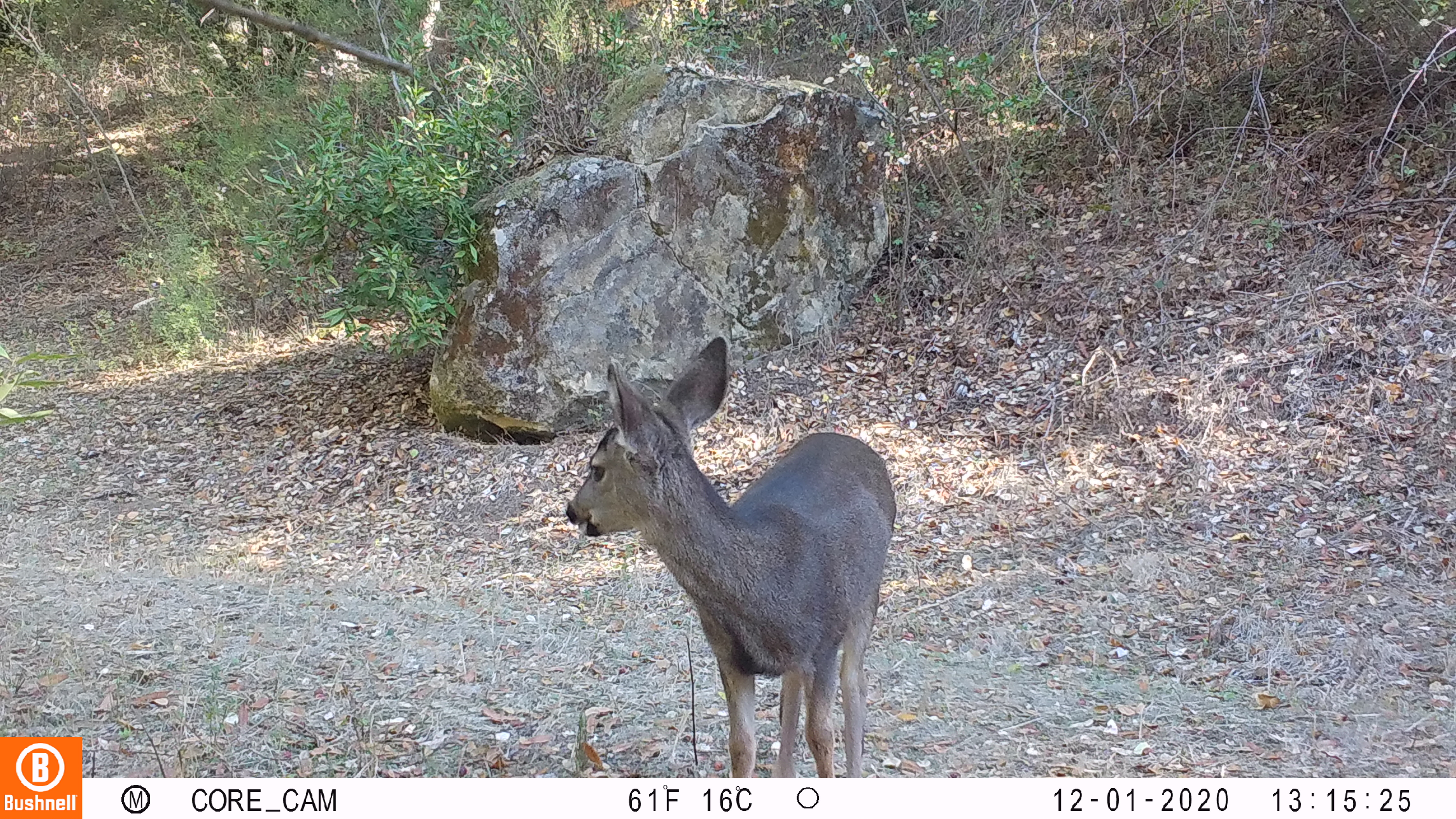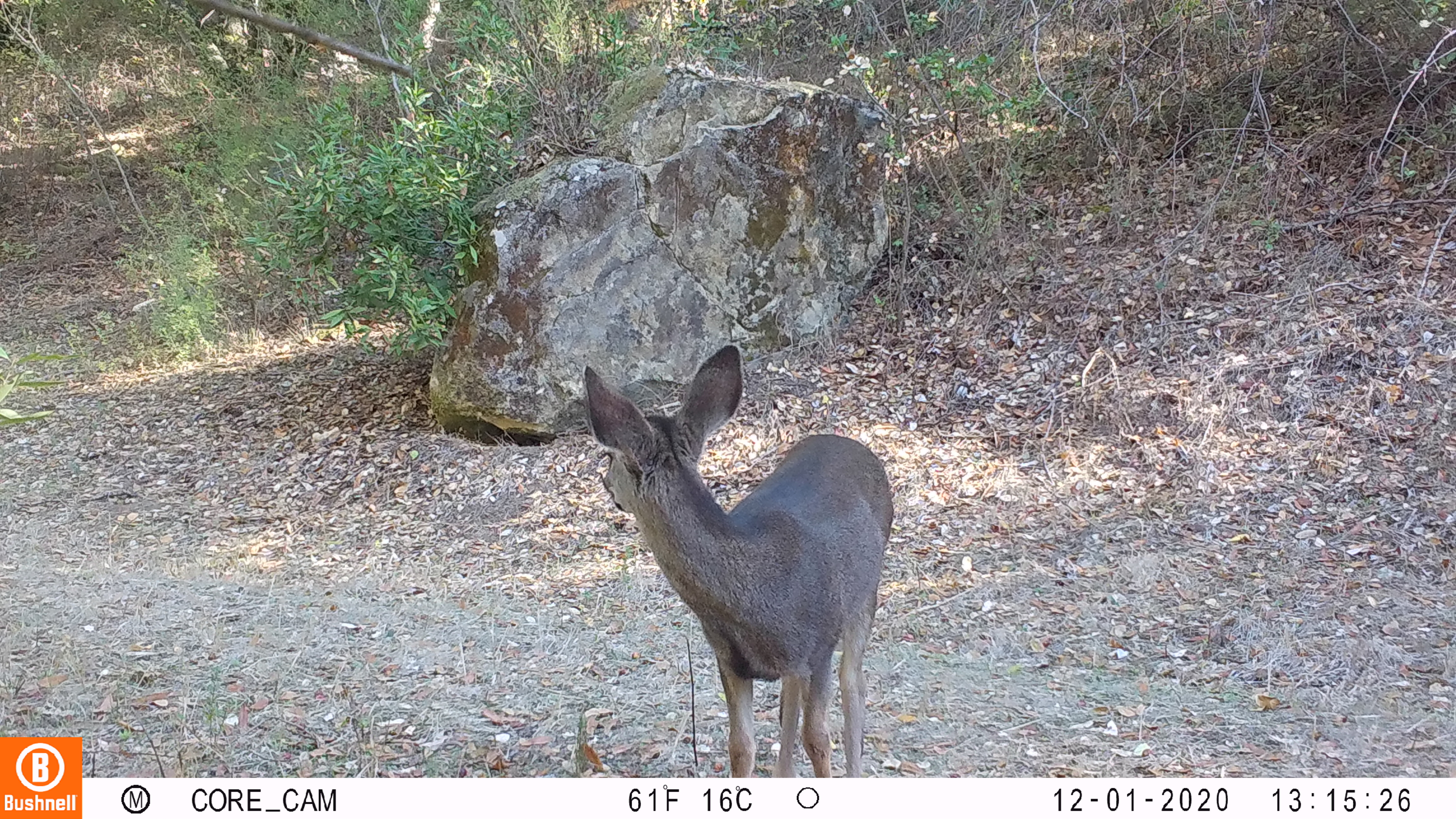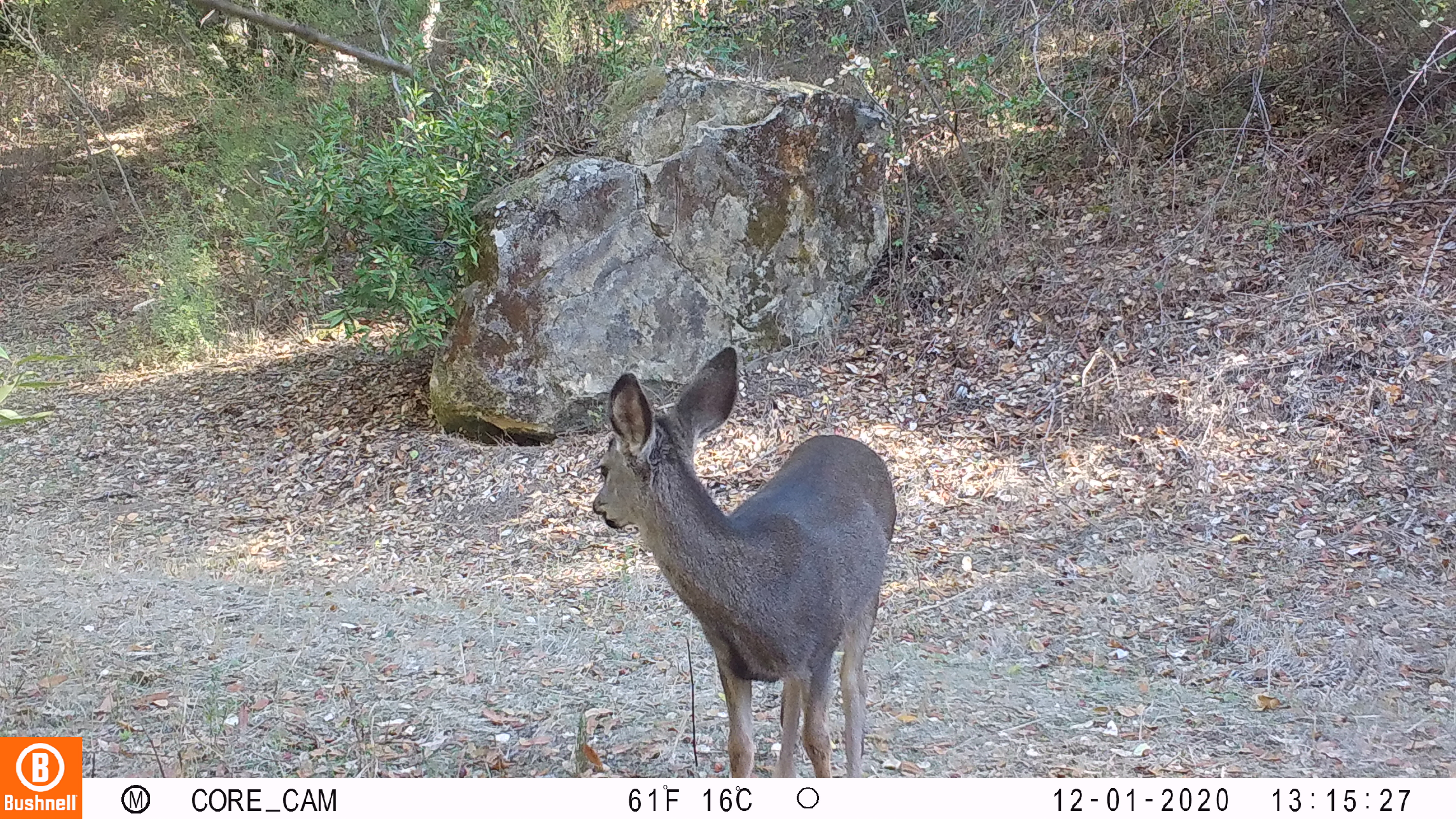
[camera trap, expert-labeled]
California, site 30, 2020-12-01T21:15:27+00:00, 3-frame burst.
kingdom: Animalia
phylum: Chordata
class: Mammalia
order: Artiodactyla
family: Cervidae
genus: Odocoileus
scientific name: Odocoileus hemionus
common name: mule deer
Mule deer (Odocoileus hemionus).